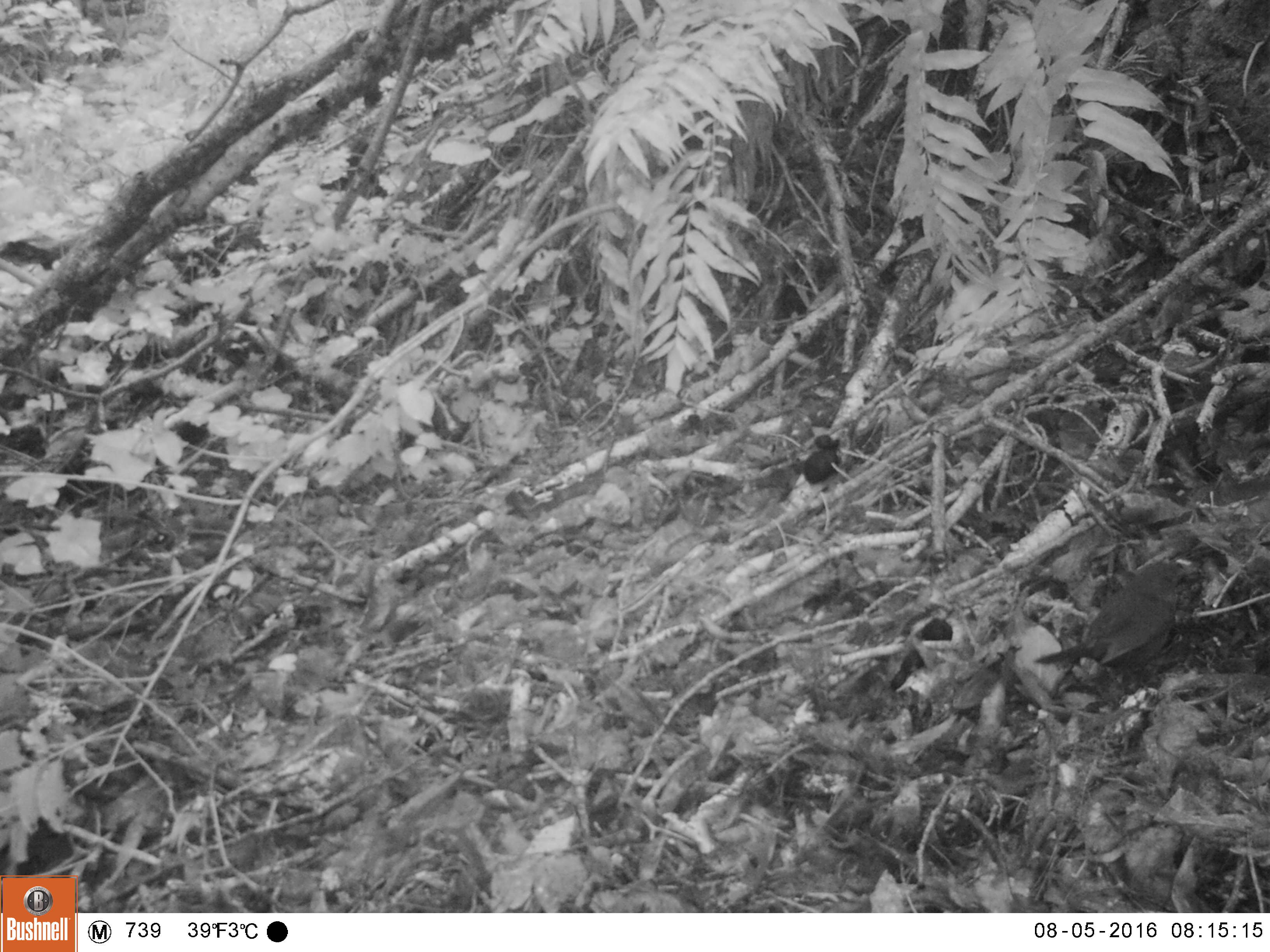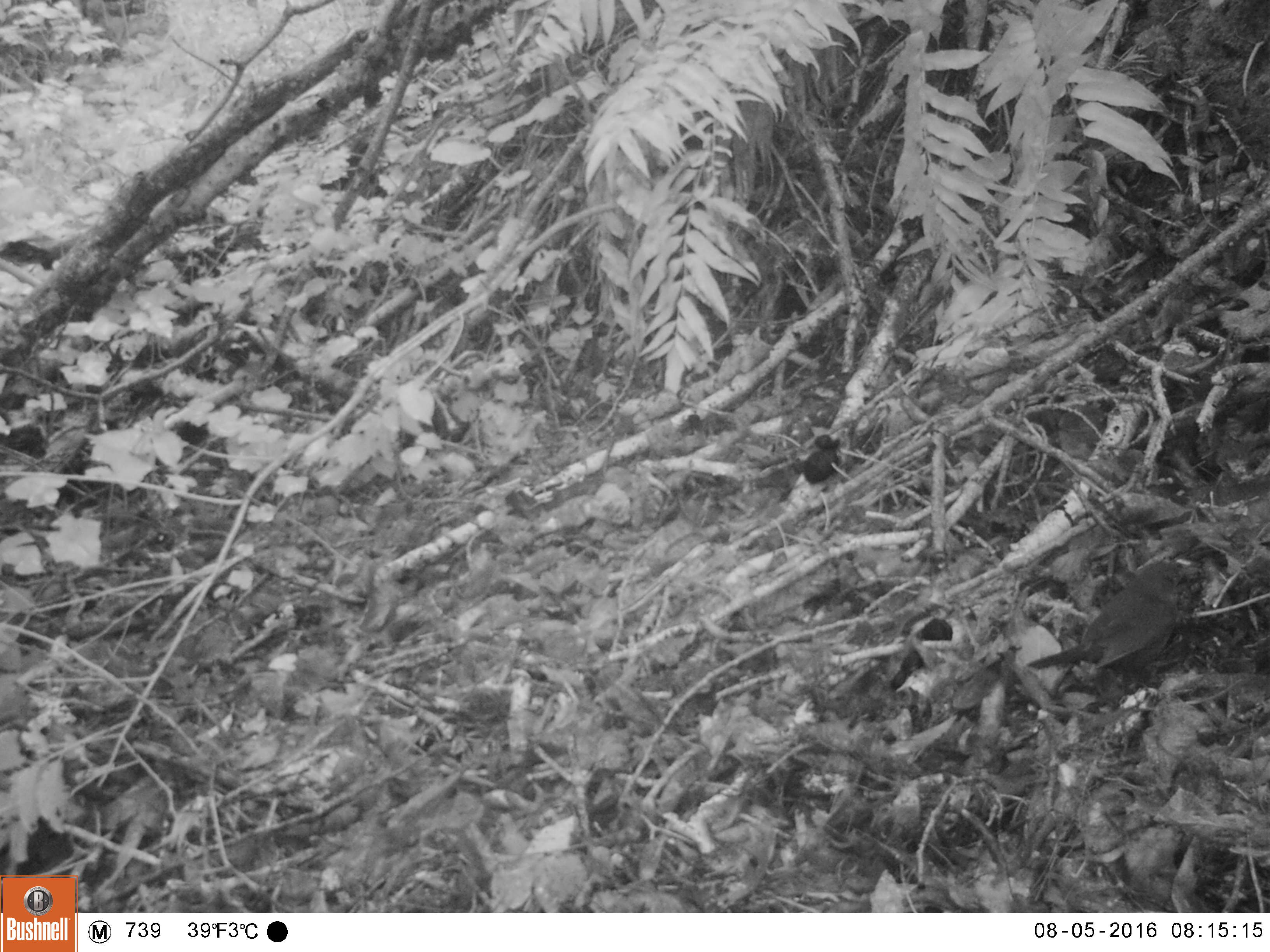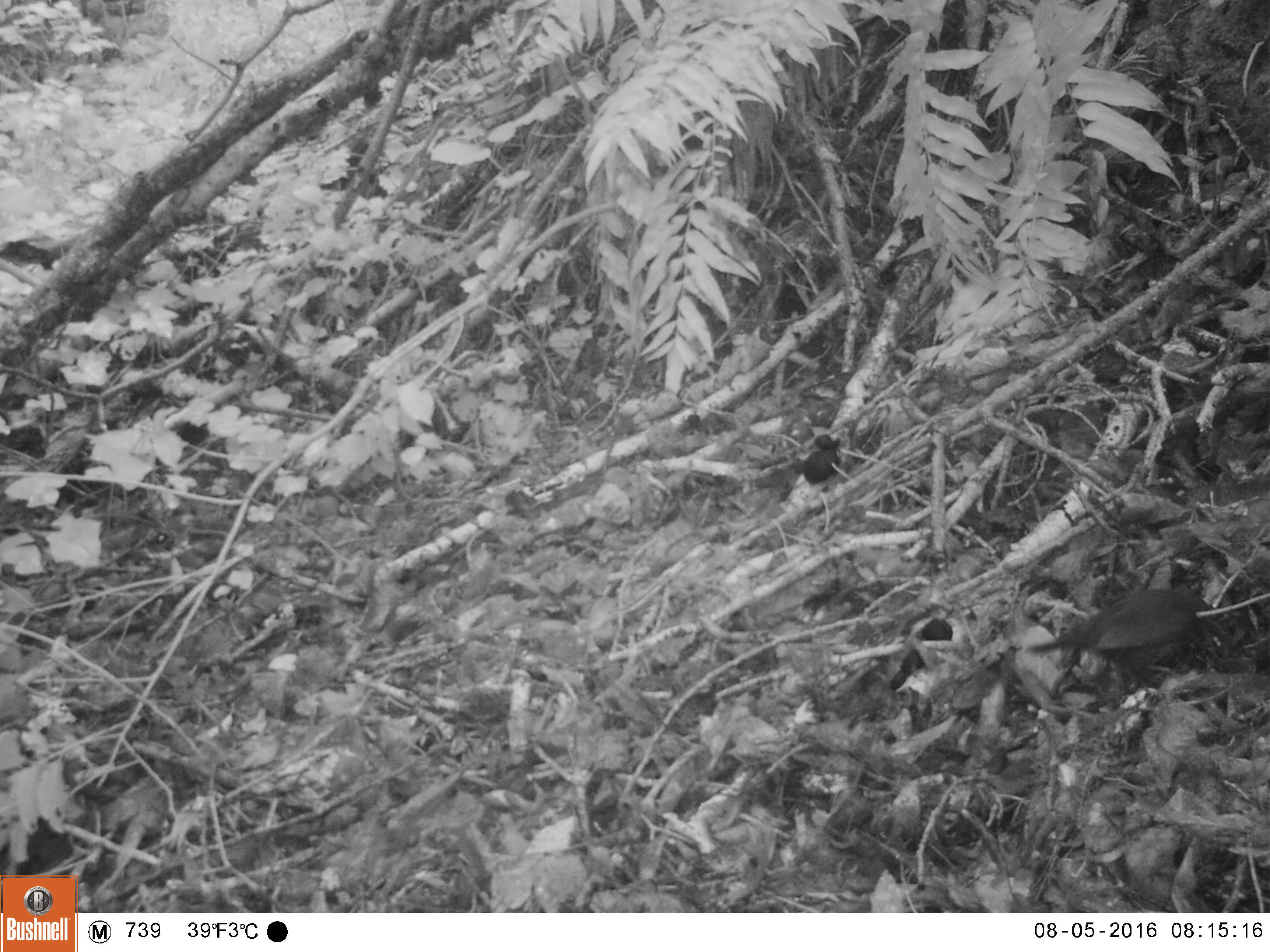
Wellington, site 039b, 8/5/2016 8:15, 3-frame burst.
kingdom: Animalia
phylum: Chordata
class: Aves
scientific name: Aves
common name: bird